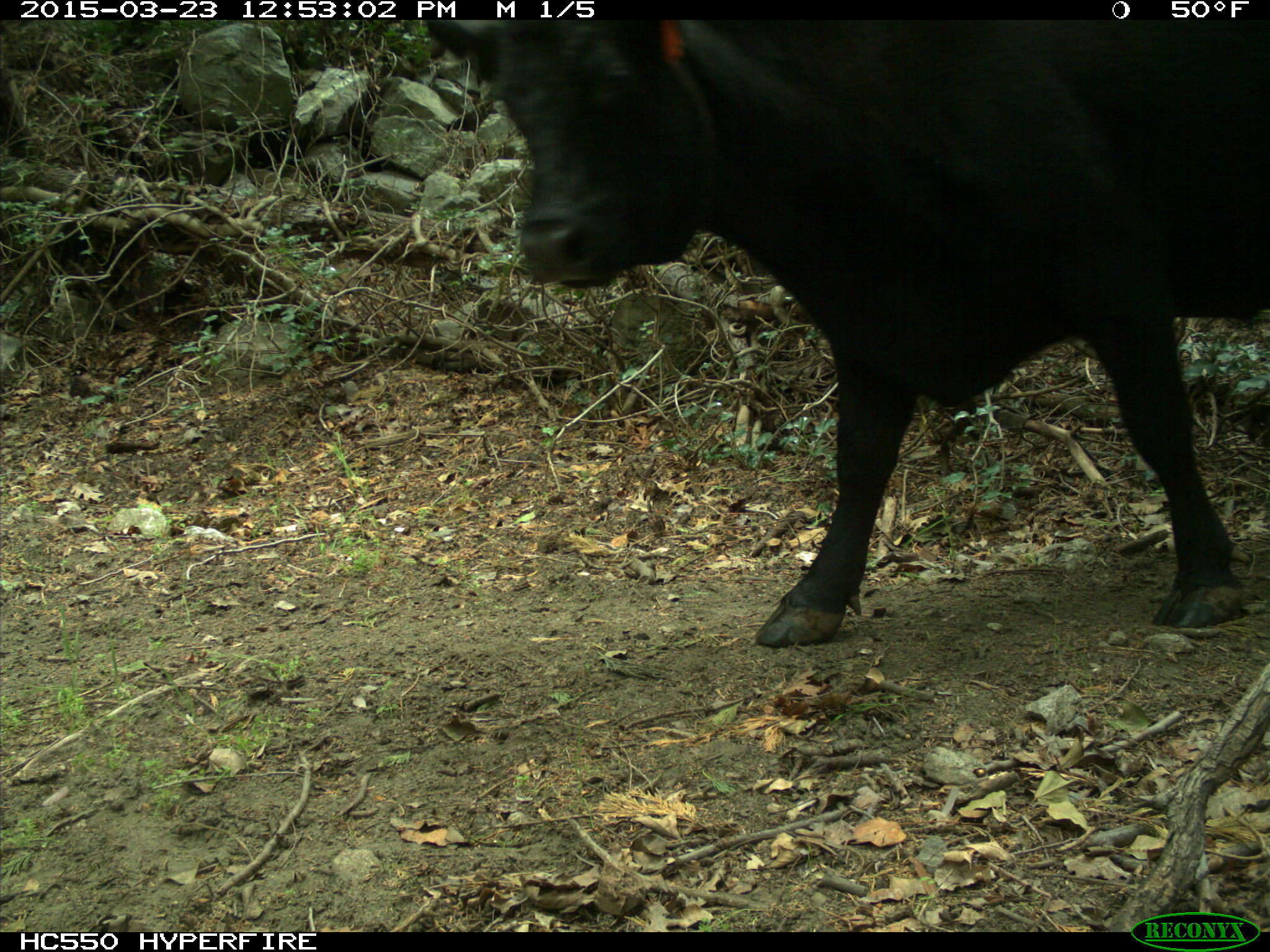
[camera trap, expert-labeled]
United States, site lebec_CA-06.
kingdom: Animalia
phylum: Chordata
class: Mammalia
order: Artiodactyla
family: Bovidae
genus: Bos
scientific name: Bos taurus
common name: domestic cow